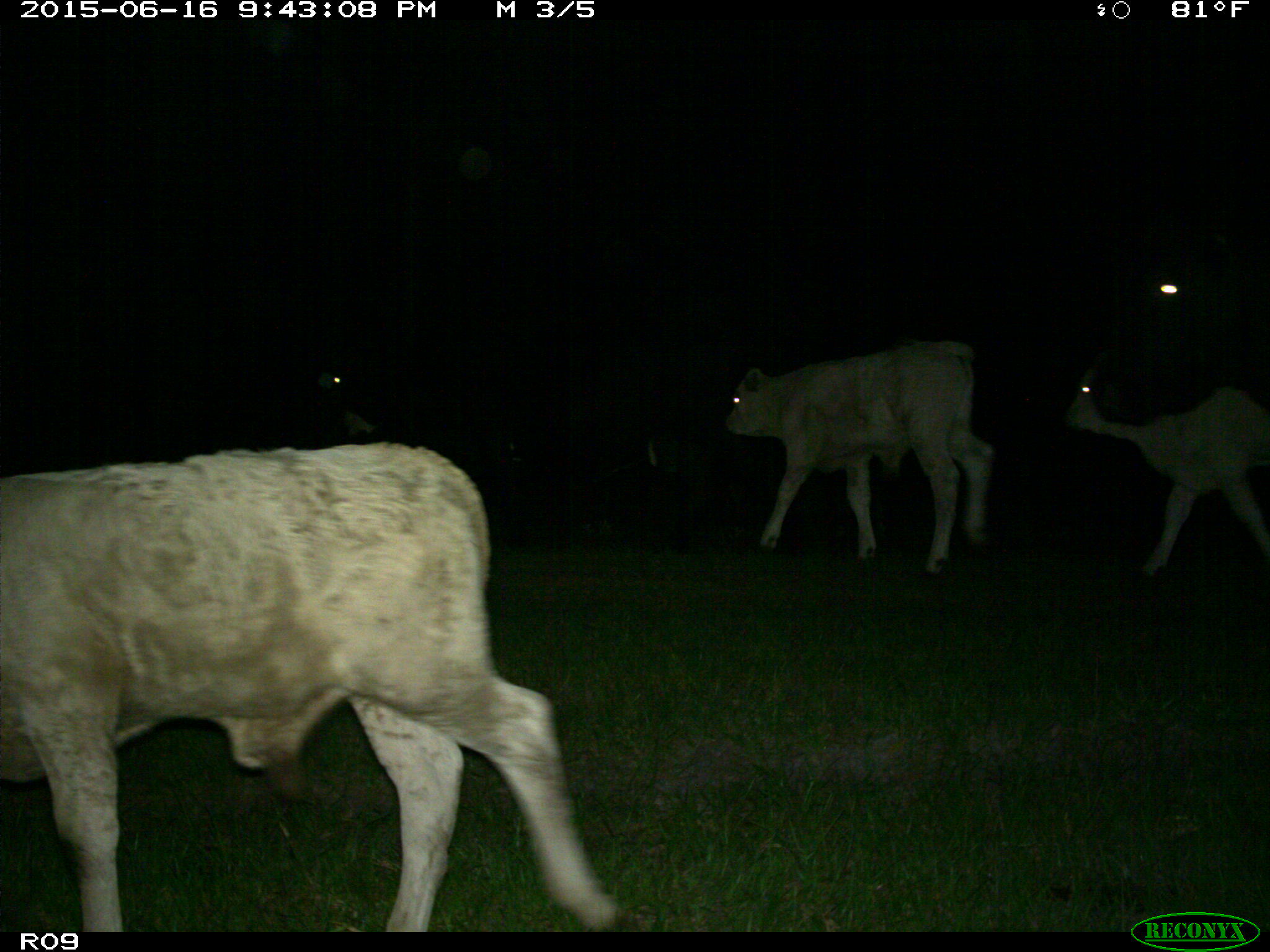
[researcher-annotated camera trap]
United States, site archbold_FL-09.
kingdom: Animalia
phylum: Chordata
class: Mammalia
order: Artiodactyla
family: Bovidae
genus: Bos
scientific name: Bos taurus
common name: domestic cow